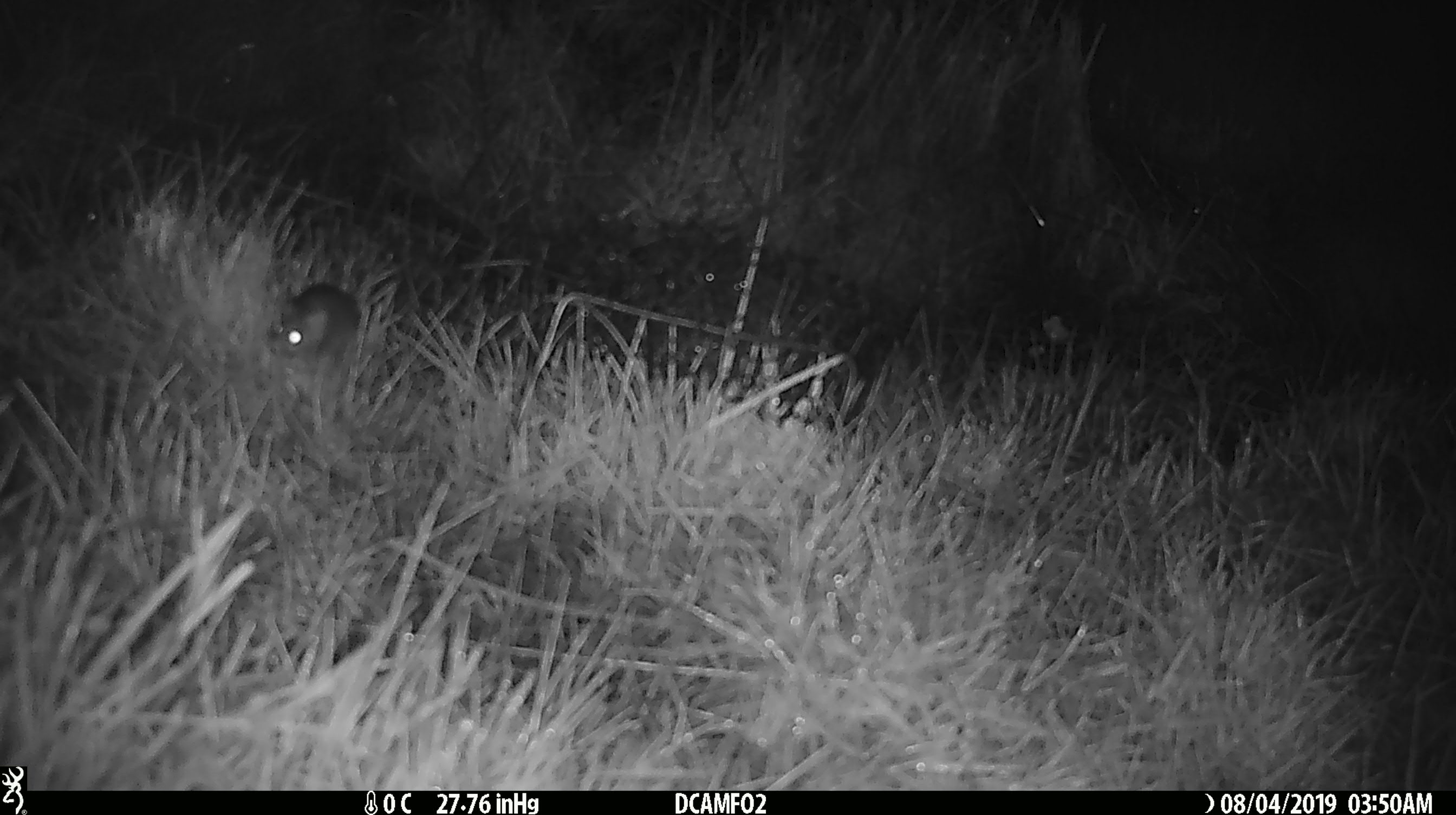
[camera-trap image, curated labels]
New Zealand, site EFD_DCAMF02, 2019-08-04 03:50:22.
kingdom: Animalia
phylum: Chordata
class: Mammalia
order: Rodentia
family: Muridae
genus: Mus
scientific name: Mus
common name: mouse